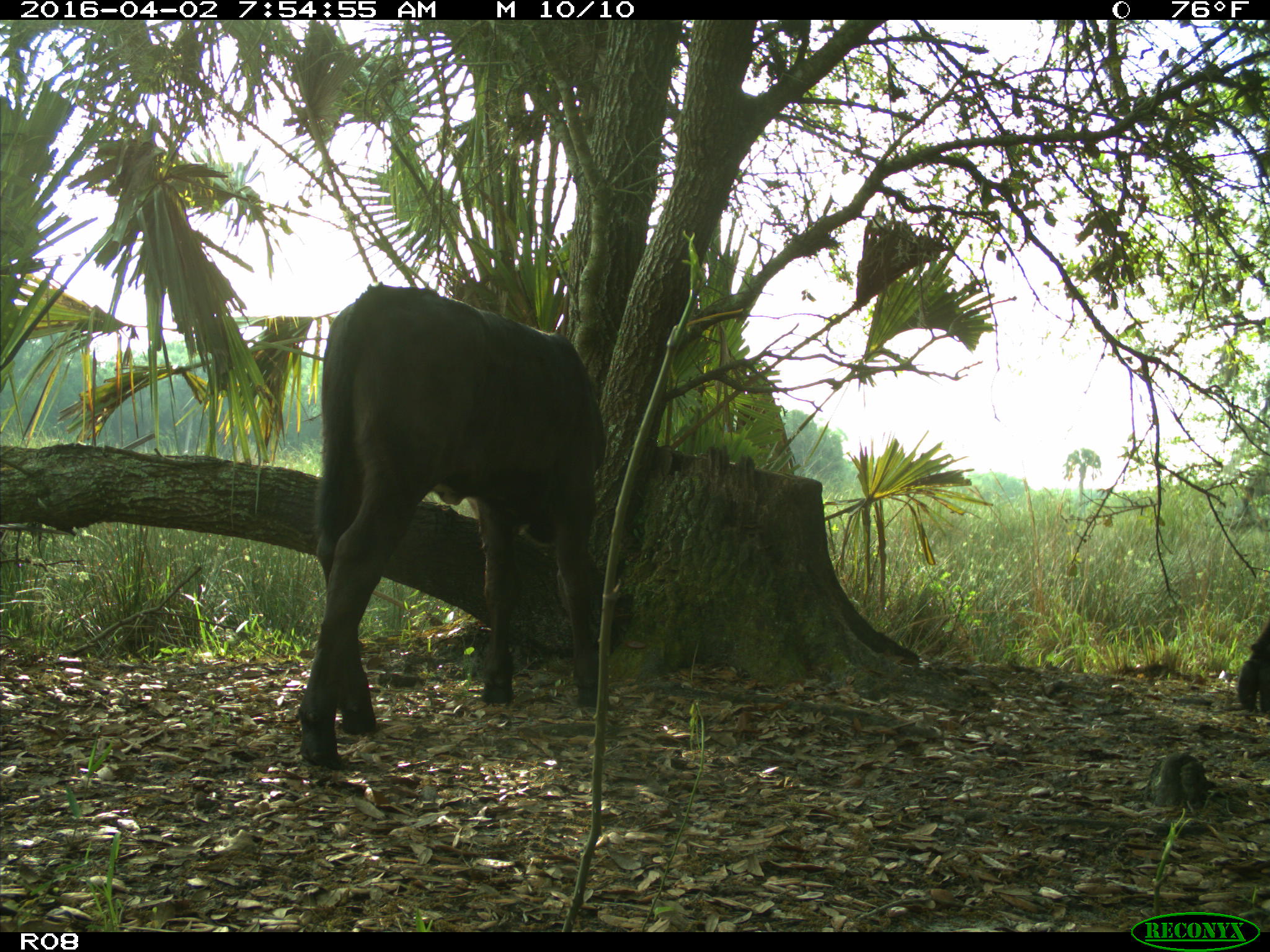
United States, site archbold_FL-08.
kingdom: Animalia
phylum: Chordata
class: Mammalia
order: Artiodactyla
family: Bovidae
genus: Bos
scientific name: Bos taurus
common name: domestic cow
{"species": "Bos taurus (domestic cow)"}